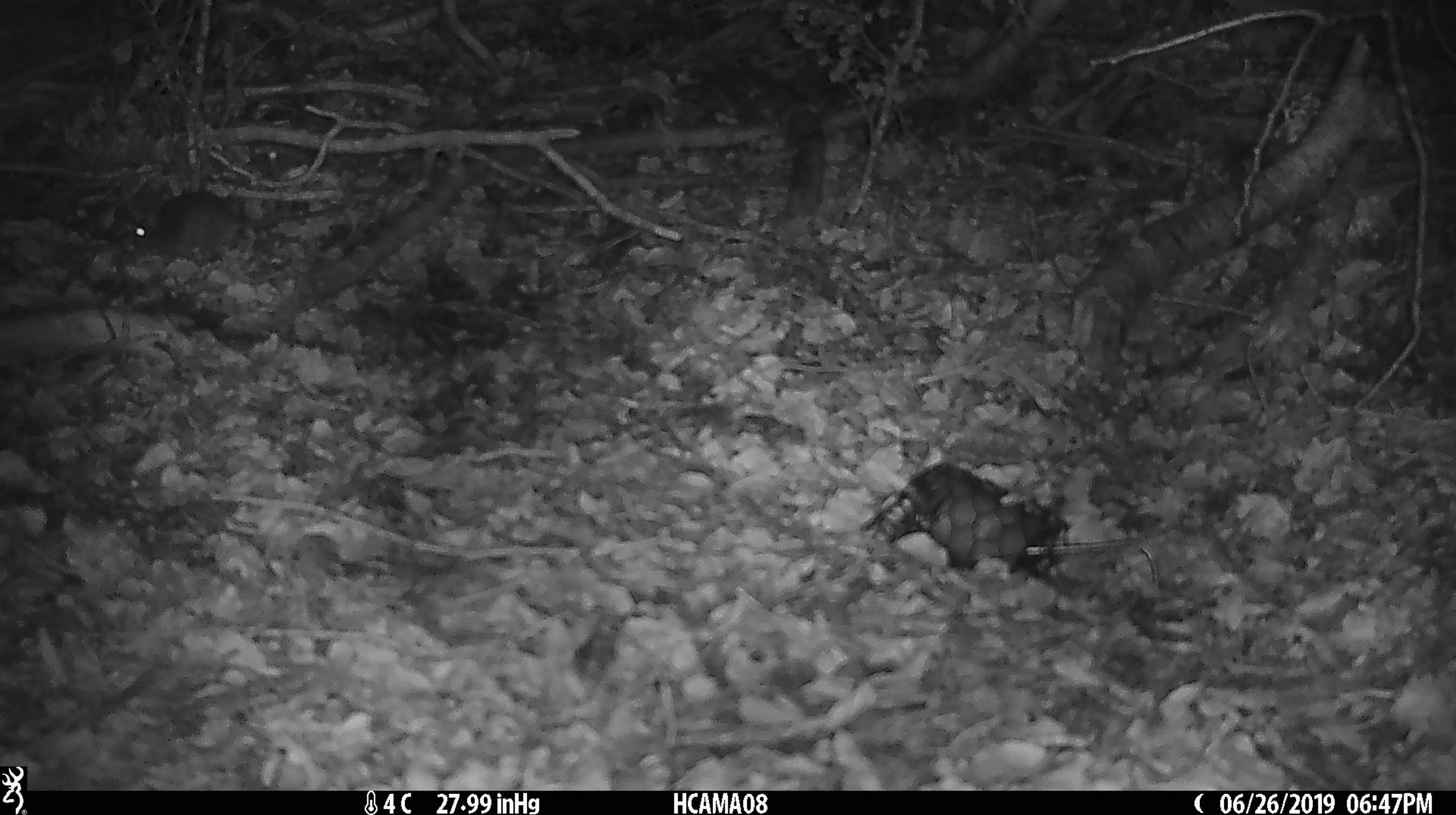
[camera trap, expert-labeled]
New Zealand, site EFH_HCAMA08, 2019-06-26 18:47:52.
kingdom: Animalia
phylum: Chordata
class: Mammalia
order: Rodentia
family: Muridae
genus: Mus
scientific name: Mus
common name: mouse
Mouse (Mus).